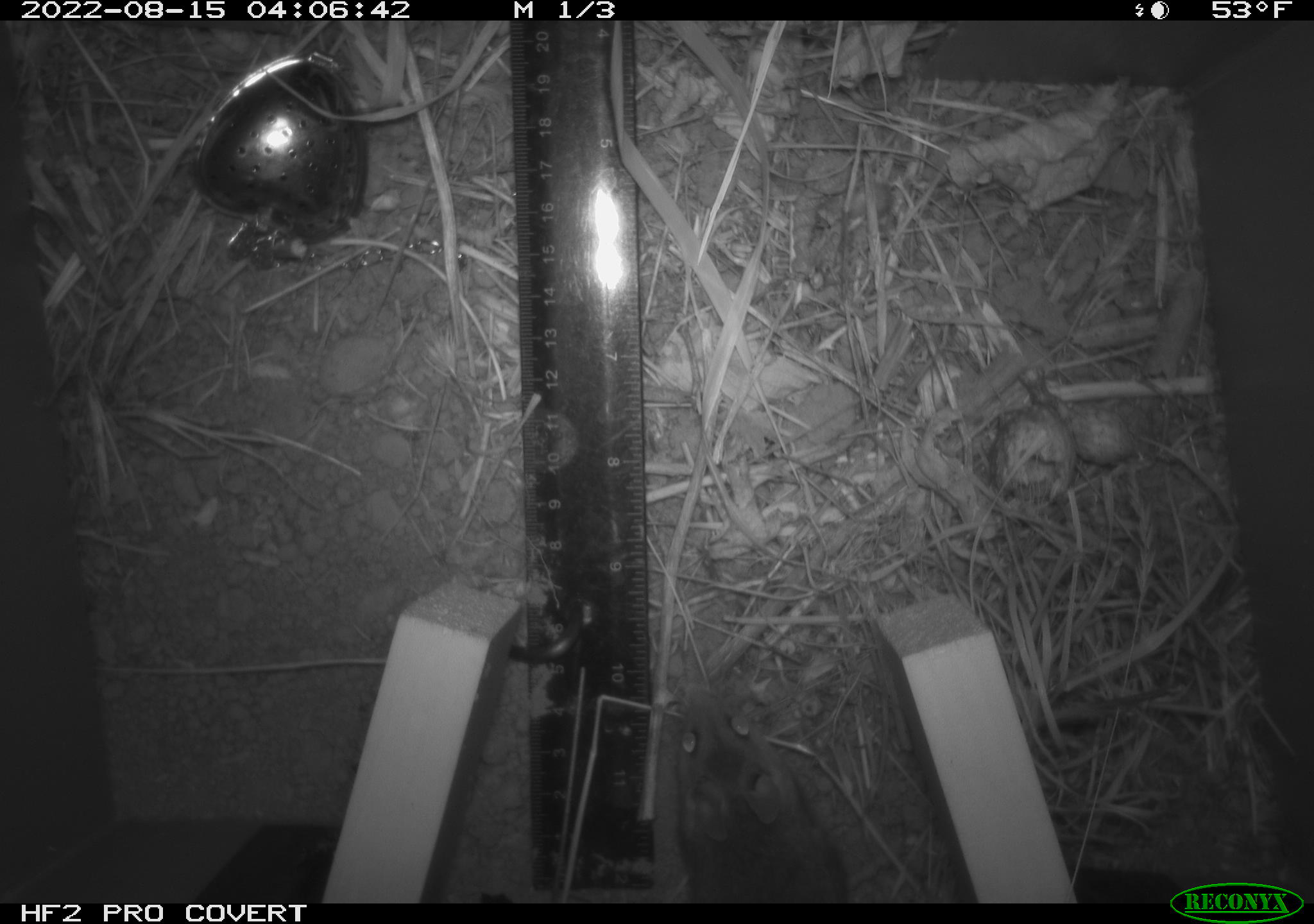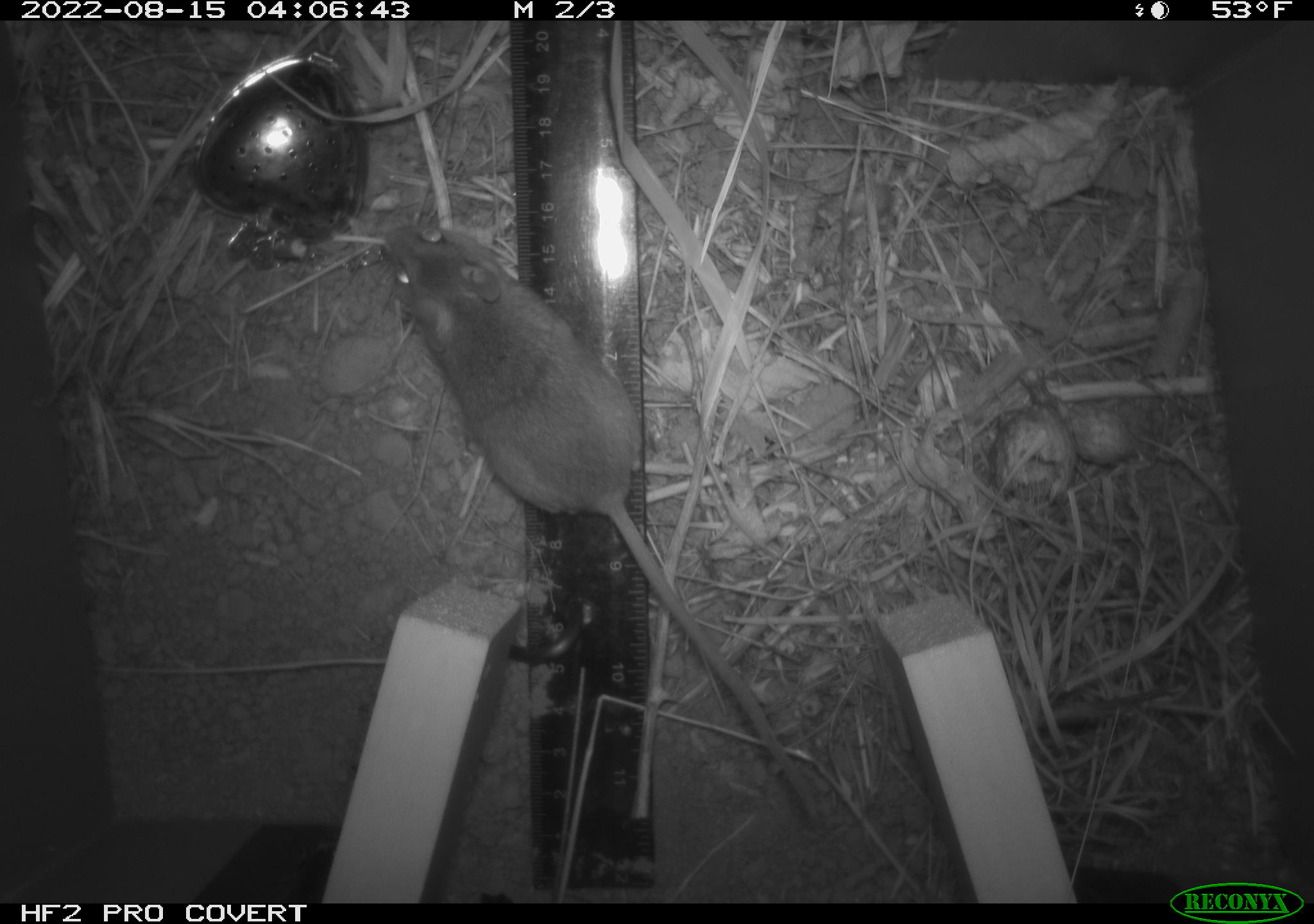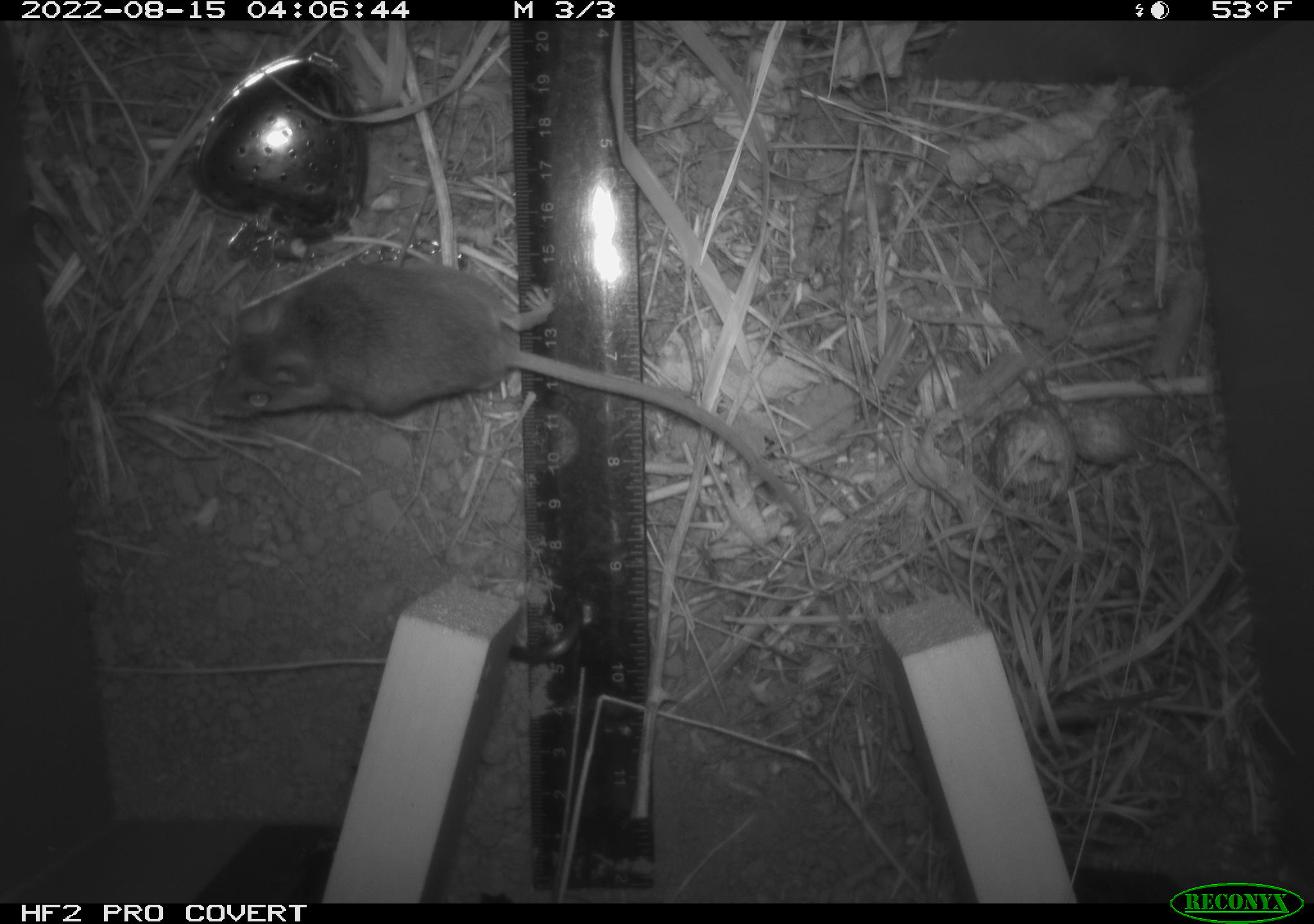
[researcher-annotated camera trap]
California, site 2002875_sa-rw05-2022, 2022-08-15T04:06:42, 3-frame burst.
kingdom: Animalia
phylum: Chordata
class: Mammalia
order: Rodentia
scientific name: Rodentia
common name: mouse species